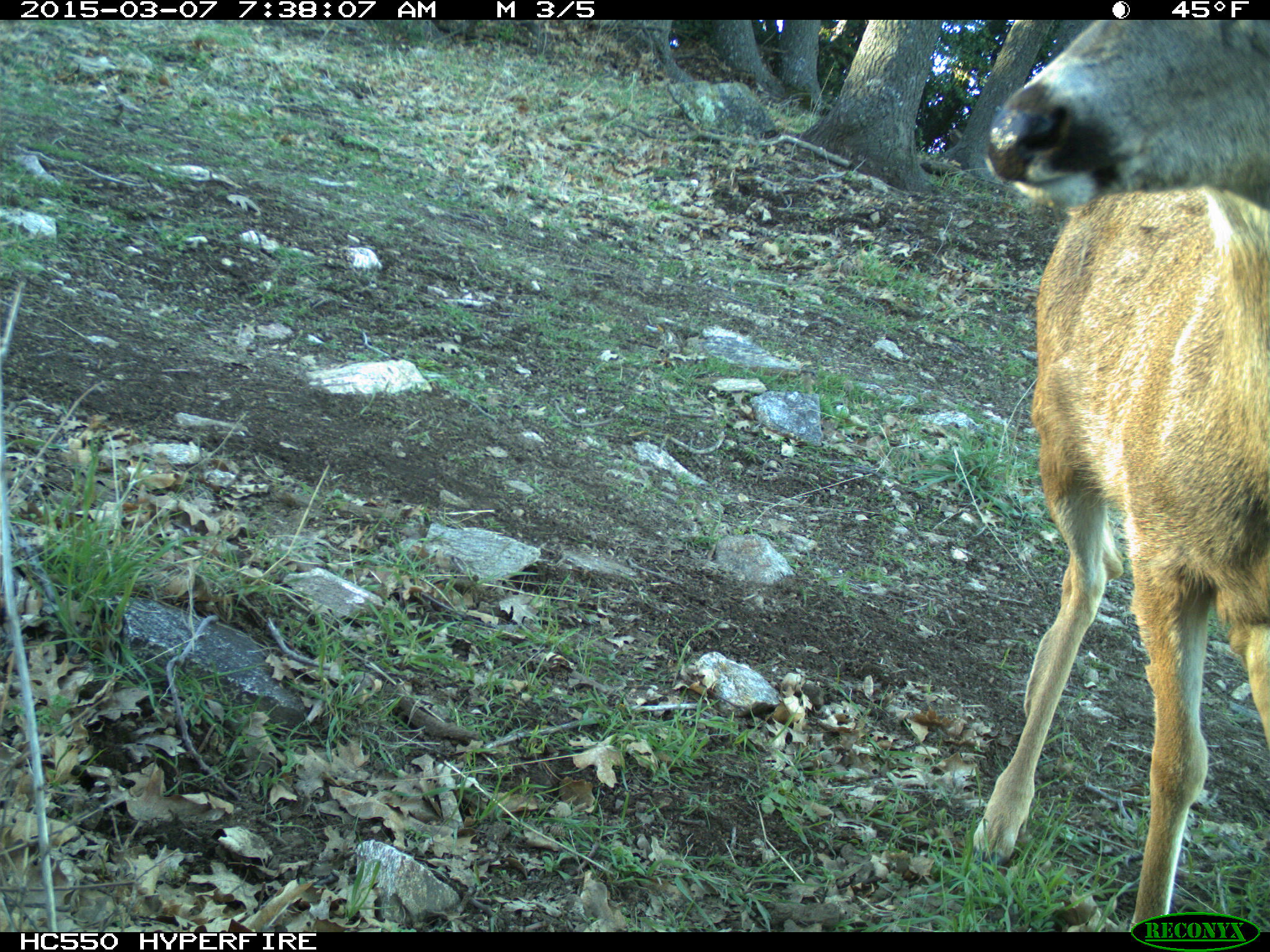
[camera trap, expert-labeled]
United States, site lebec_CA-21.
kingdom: Animalia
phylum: Chordata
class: Mammalia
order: Artiodactyla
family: Cervidae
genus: Odocoileus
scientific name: Odocoileus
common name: deer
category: unidentified deer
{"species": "unidentified deer (deer) (Odocoileus)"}